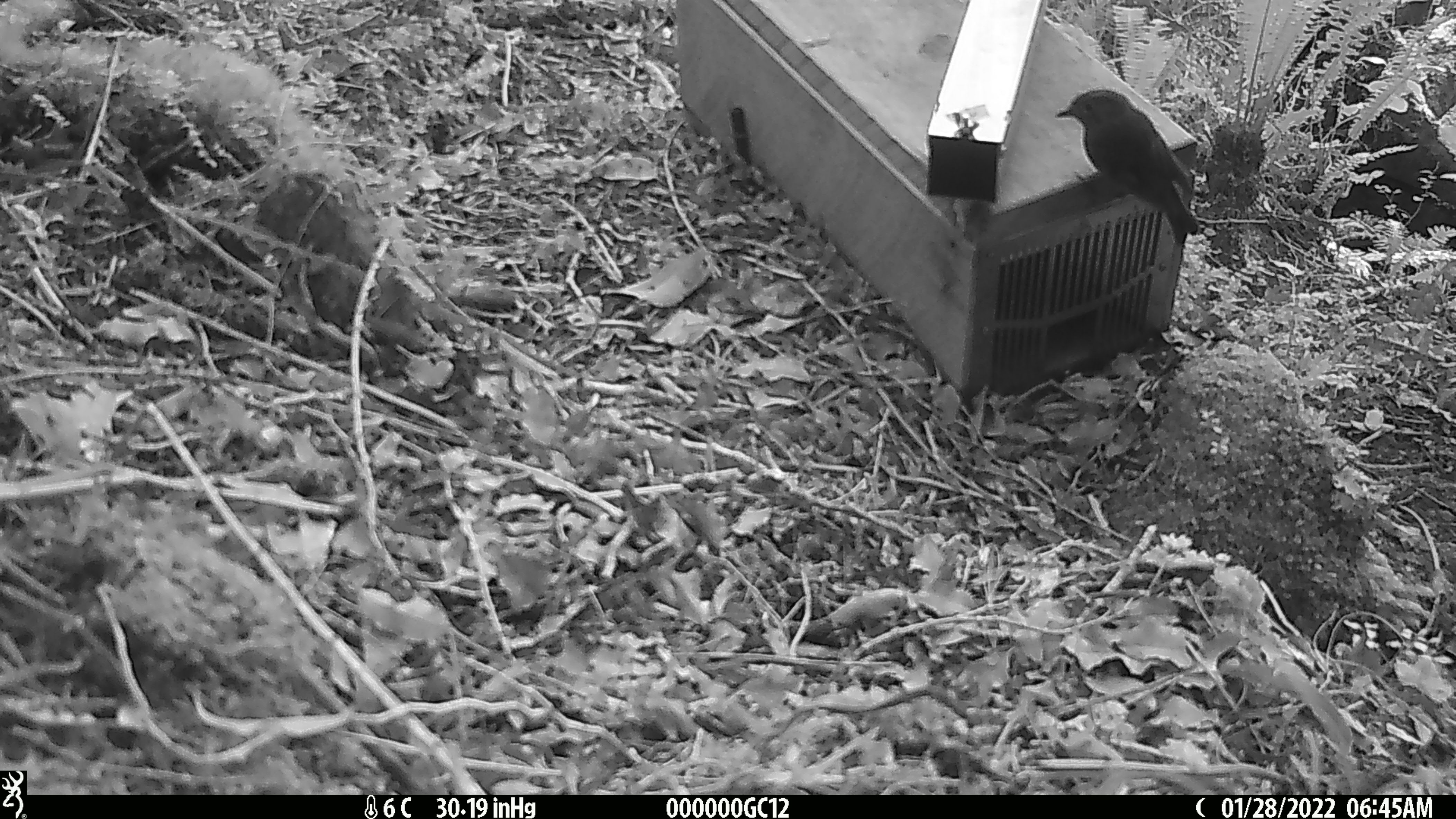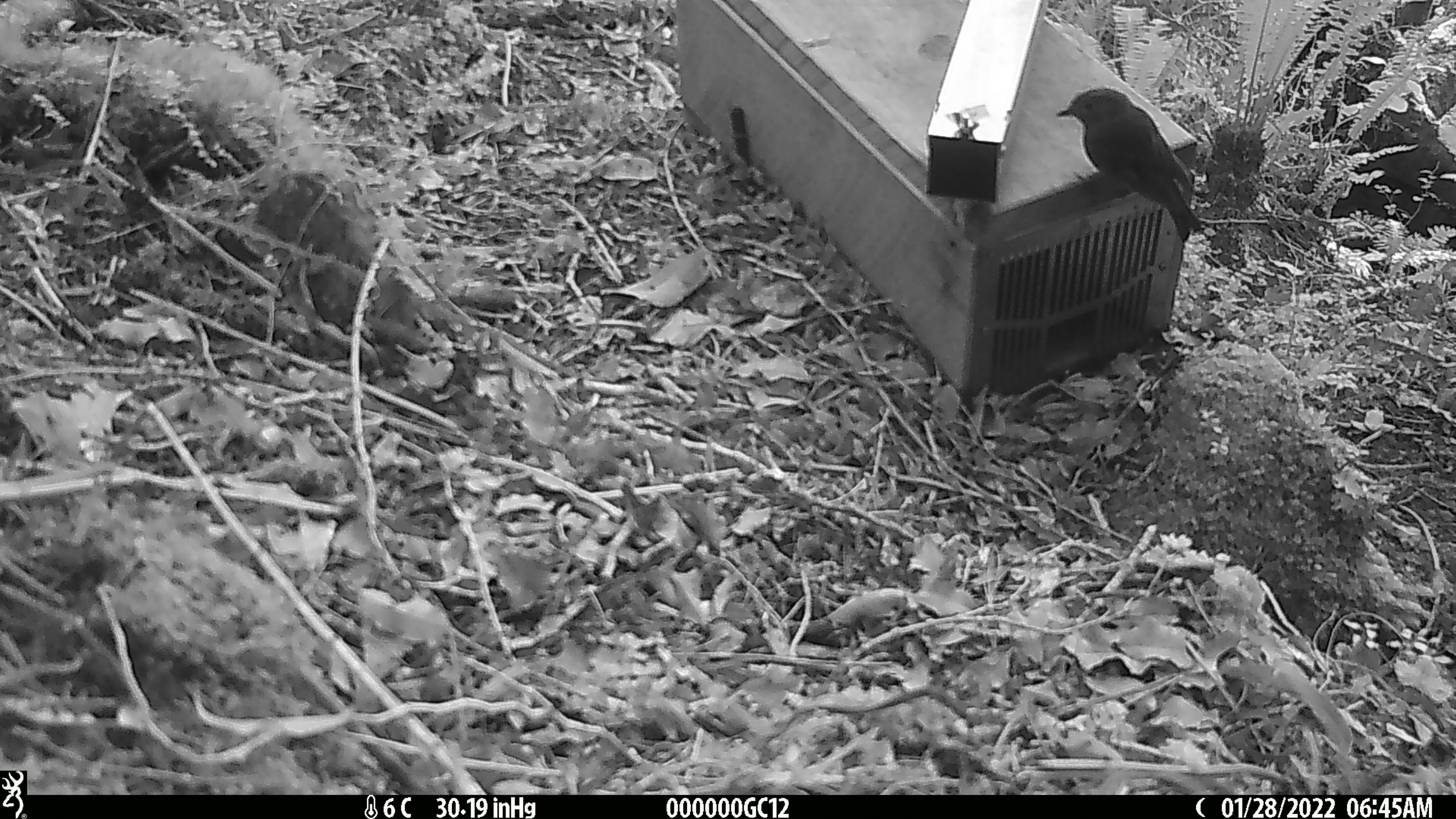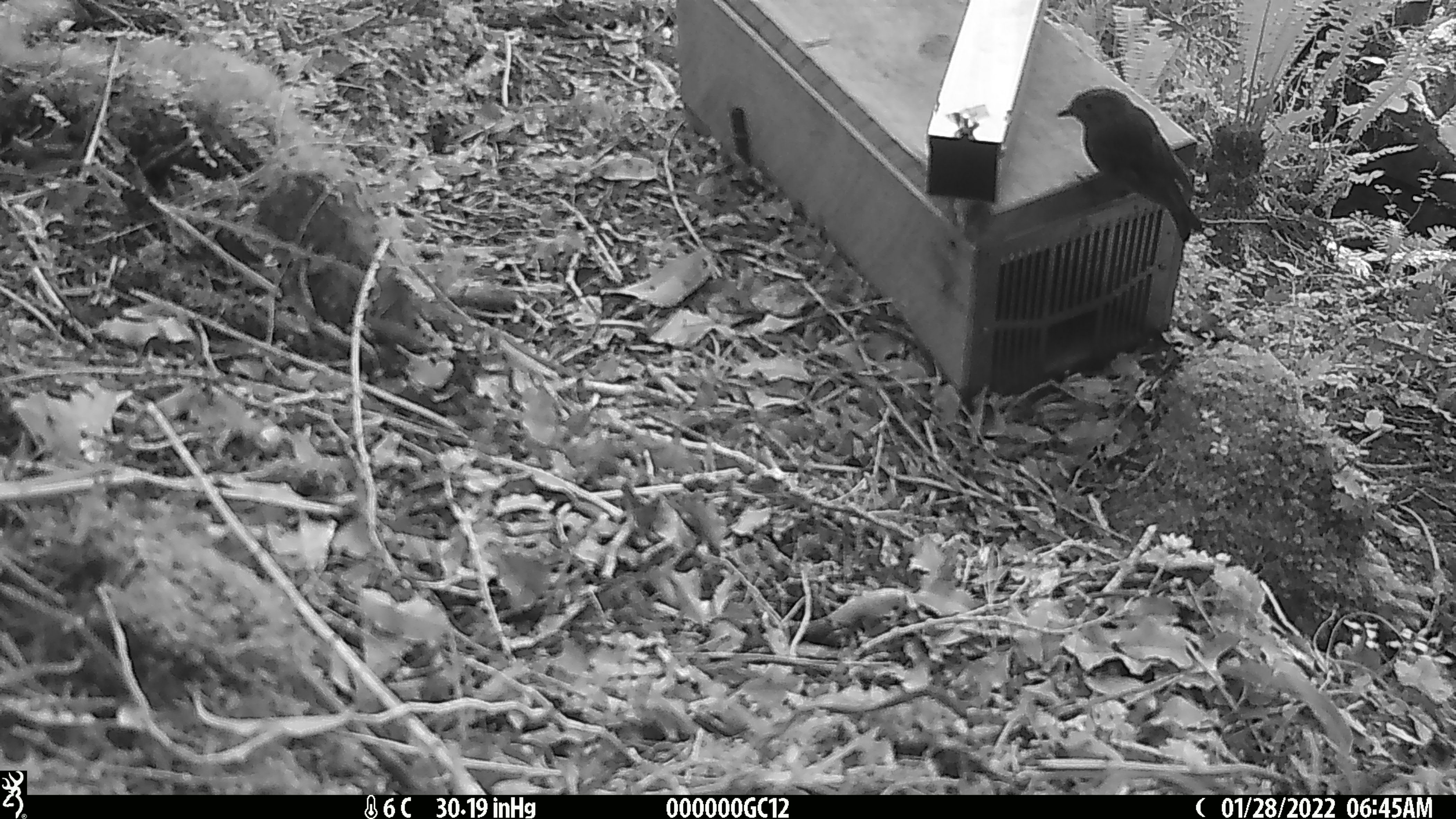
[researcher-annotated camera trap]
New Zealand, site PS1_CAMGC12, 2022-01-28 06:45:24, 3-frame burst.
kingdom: Animalia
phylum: Chordata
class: Aves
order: Passeriformes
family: Petroicidae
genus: Petroica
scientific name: Petroica australis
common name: new zealand robin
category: robin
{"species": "robin (new zealand robin) (Petroica australis)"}